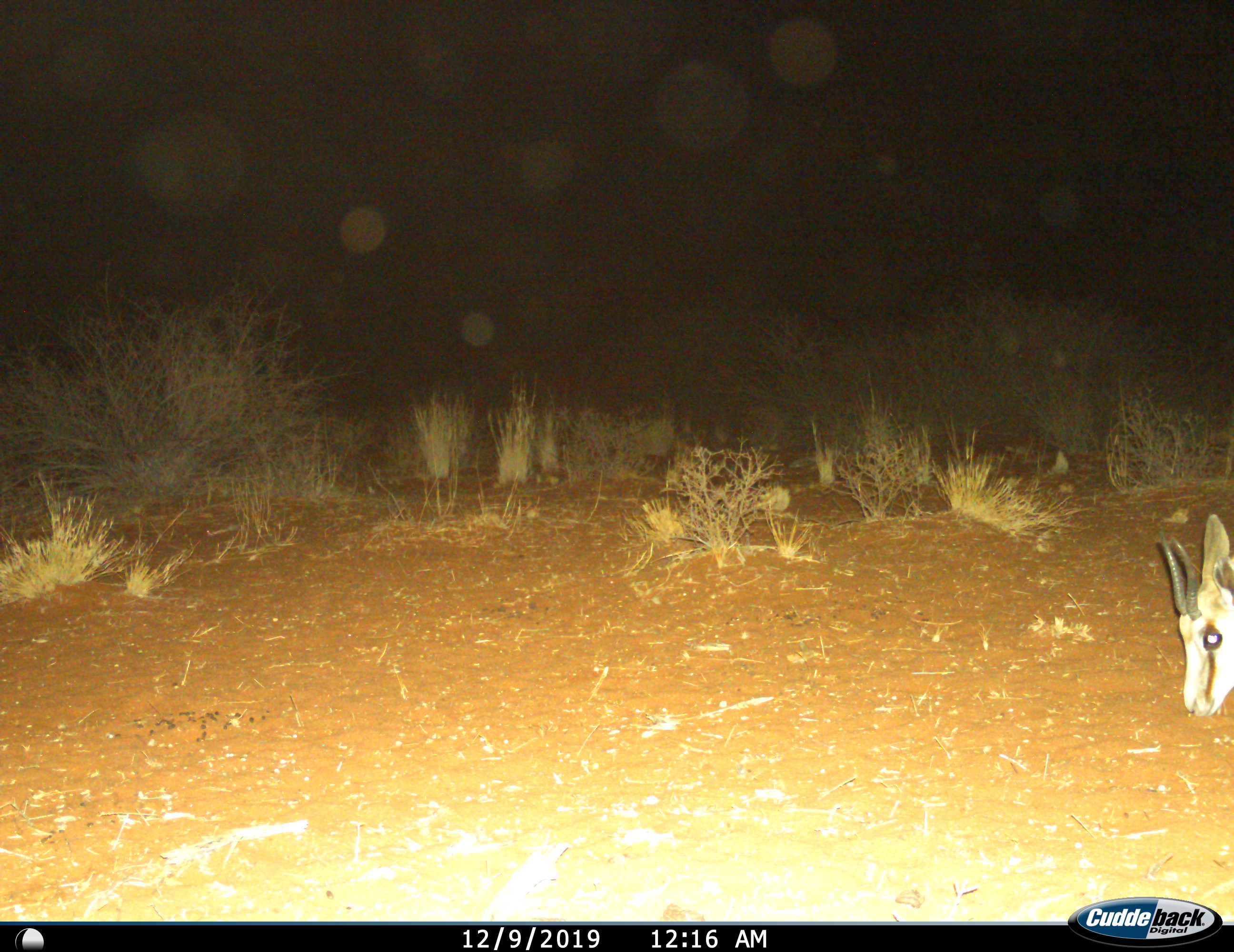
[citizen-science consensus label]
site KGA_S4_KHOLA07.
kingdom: Animalia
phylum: Chordata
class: Mammalia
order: Artiodactyla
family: Bovidae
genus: Antidorcas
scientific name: Antidorcas marsupialis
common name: springbok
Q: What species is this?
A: Springbok (Antidorcas marsupialis).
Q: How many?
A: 1.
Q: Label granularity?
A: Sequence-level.